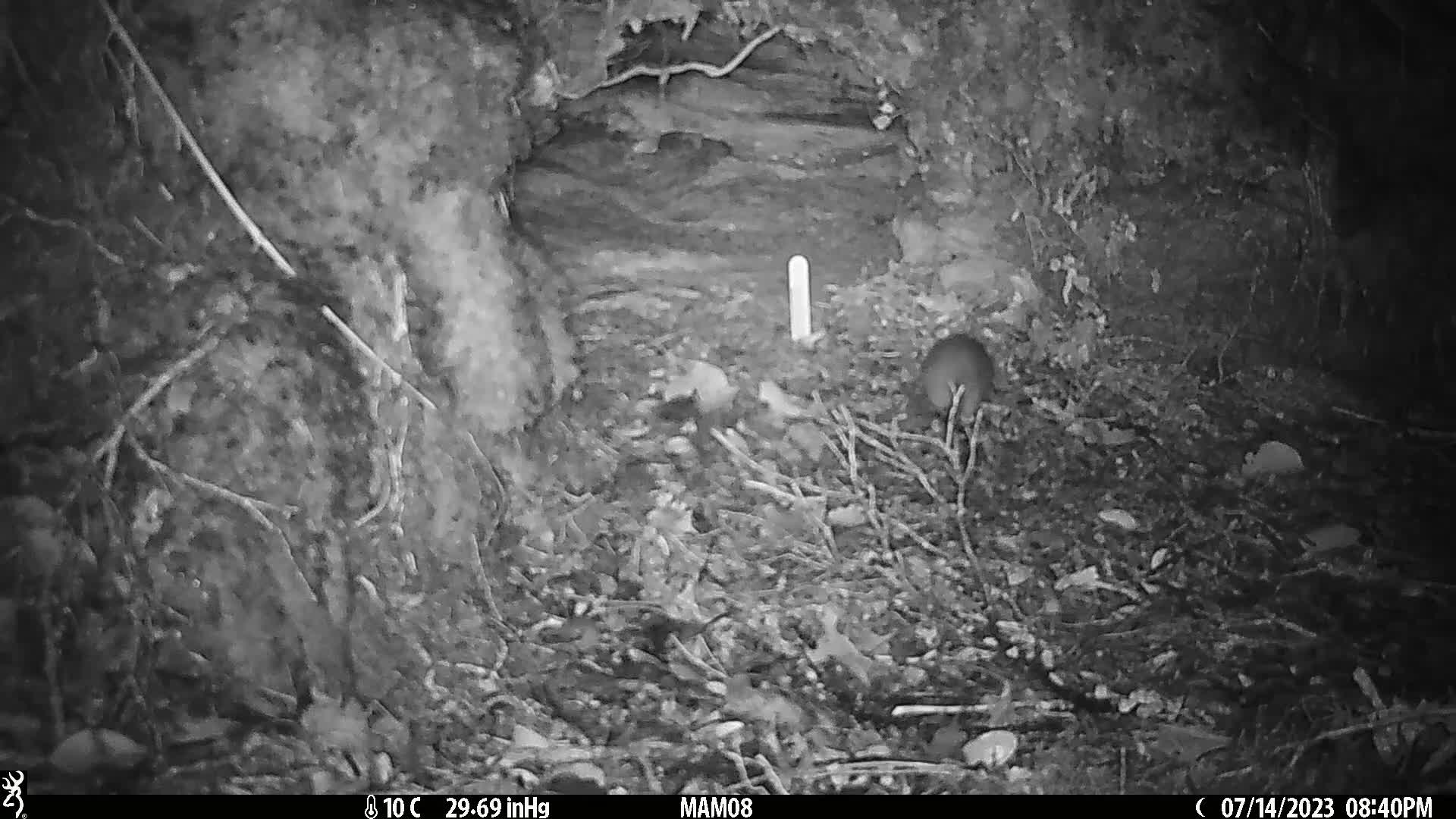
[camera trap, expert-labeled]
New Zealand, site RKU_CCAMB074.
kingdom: Animalia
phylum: Chordata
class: Mammalia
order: Rodentia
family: Muridae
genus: Rattus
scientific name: Rattus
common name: rat